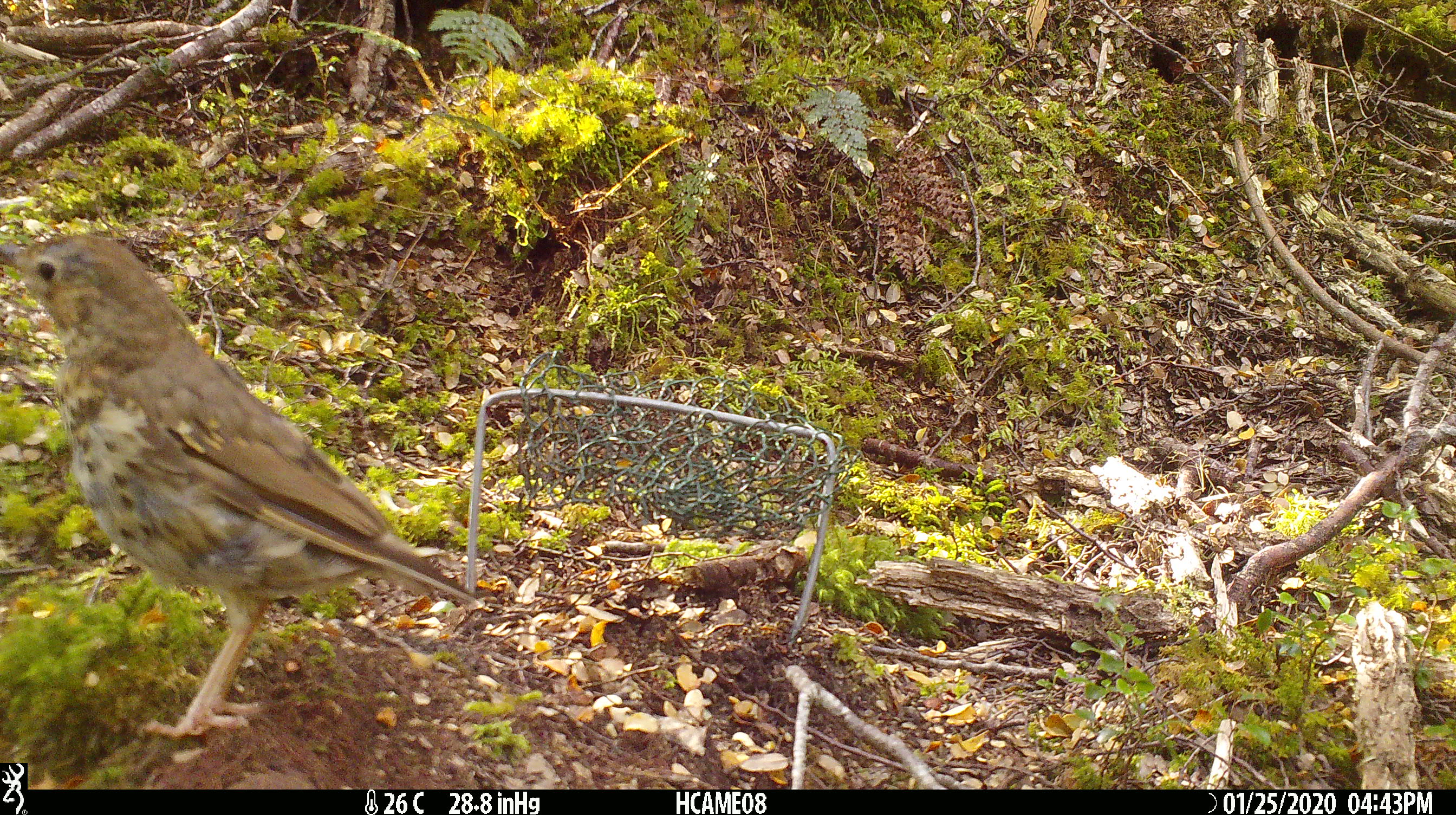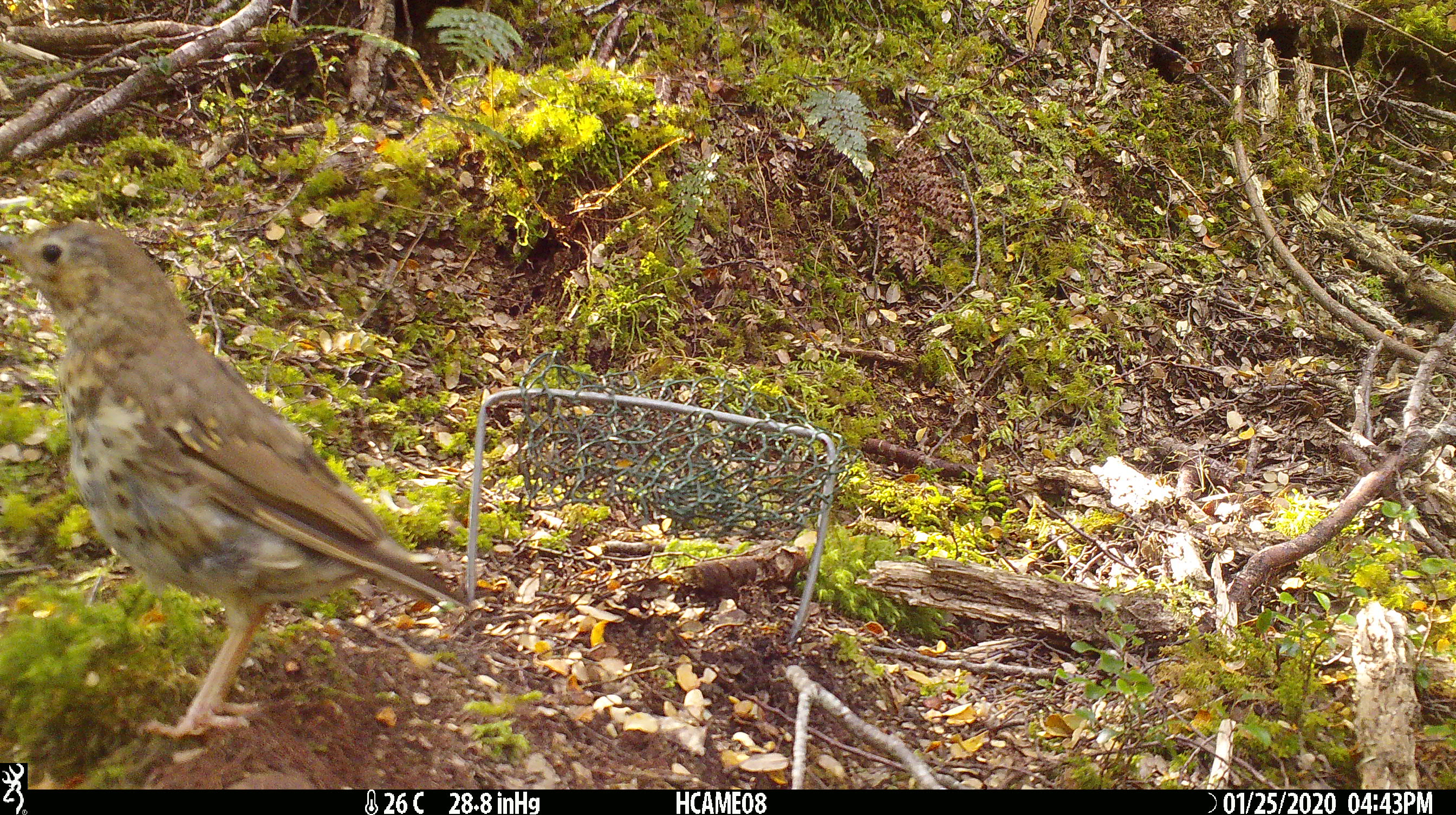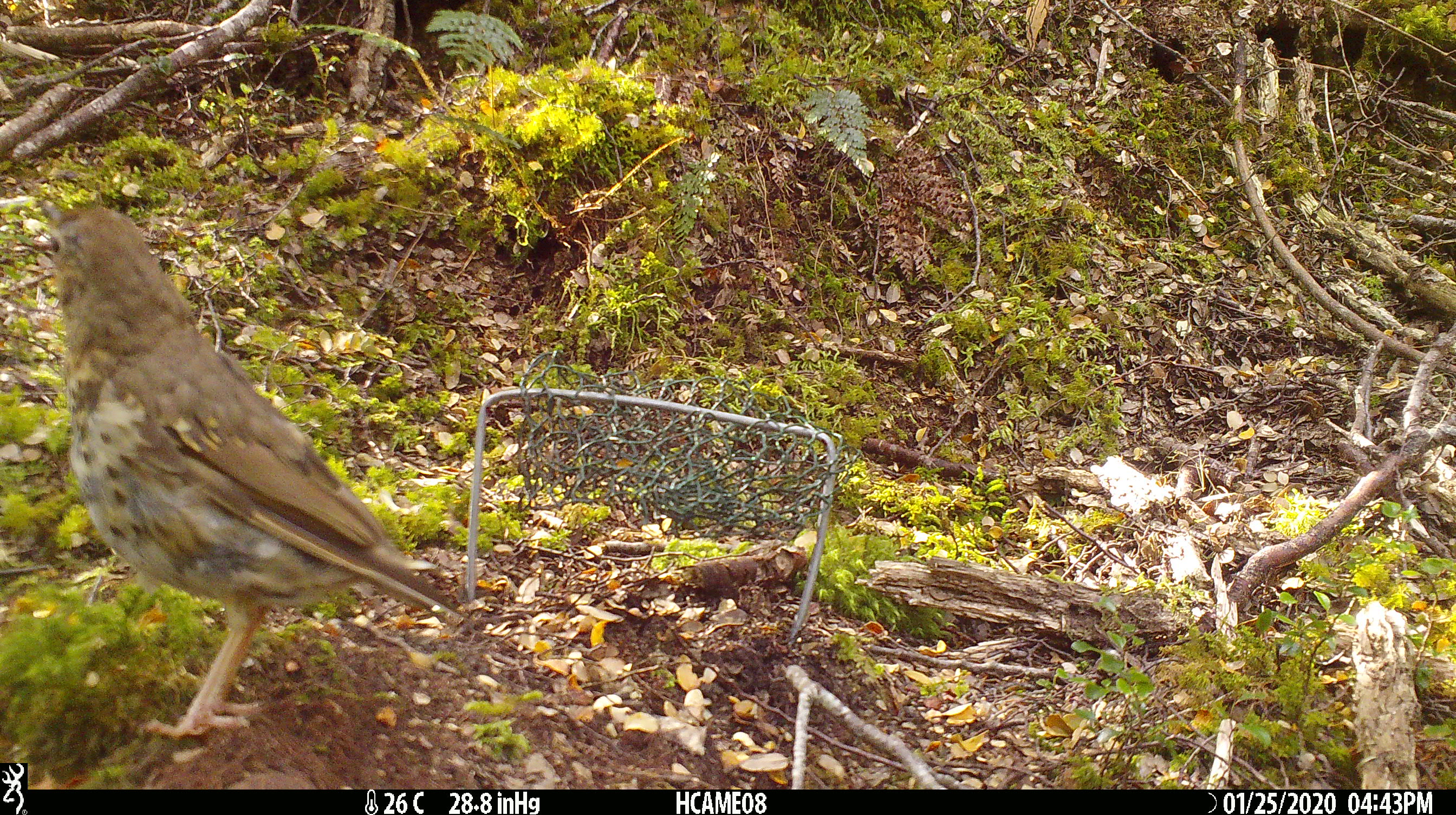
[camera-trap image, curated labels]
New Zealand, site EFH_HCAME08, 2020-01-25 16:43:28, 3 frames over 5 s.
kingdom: Animalia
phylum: Chordata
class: Aves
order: Passeriformes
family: Turdidae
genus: Turdus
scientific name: Turdus philomelos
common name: song thrush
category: thrush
Thrush (song thrush) (Turdus philomelos).